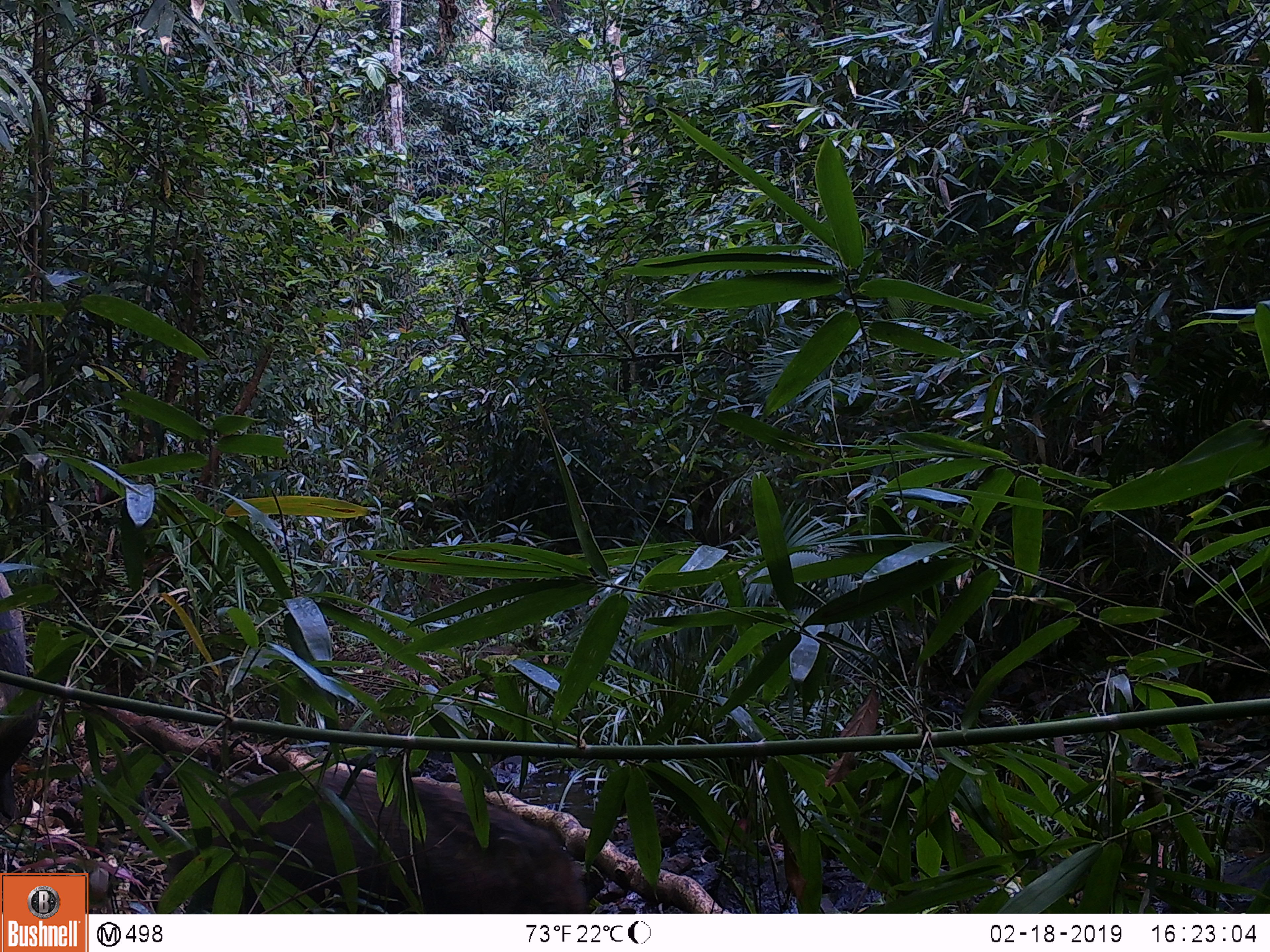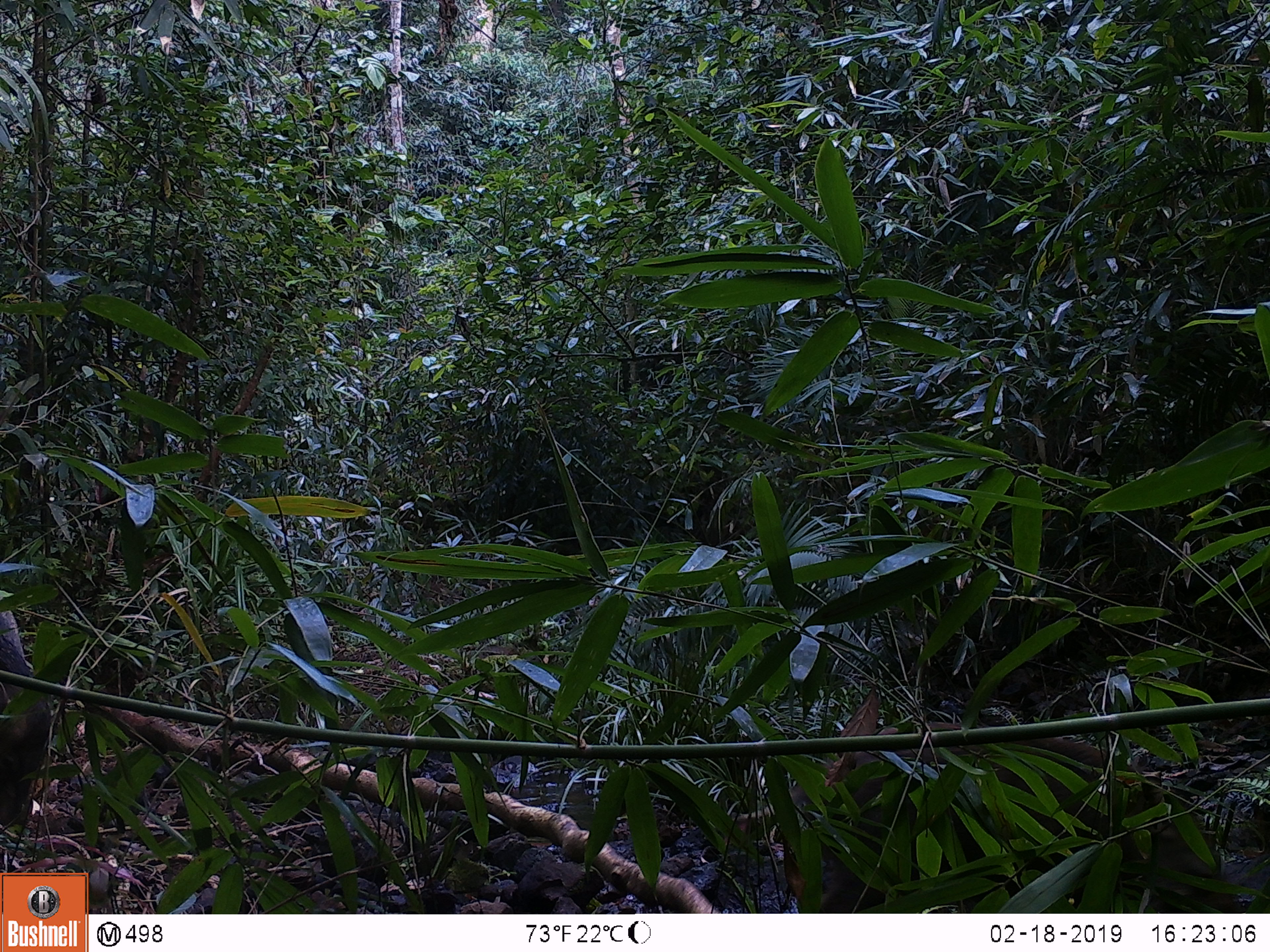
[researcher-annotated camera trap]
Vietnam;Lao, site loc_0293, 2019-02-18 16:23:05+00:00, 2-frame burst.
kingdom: Animalia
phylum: Chordata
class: Mammalia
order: Artiodactyla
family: Suidae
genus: Sus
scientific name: Sus scrofa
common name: eurasian wild pig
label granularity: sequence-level